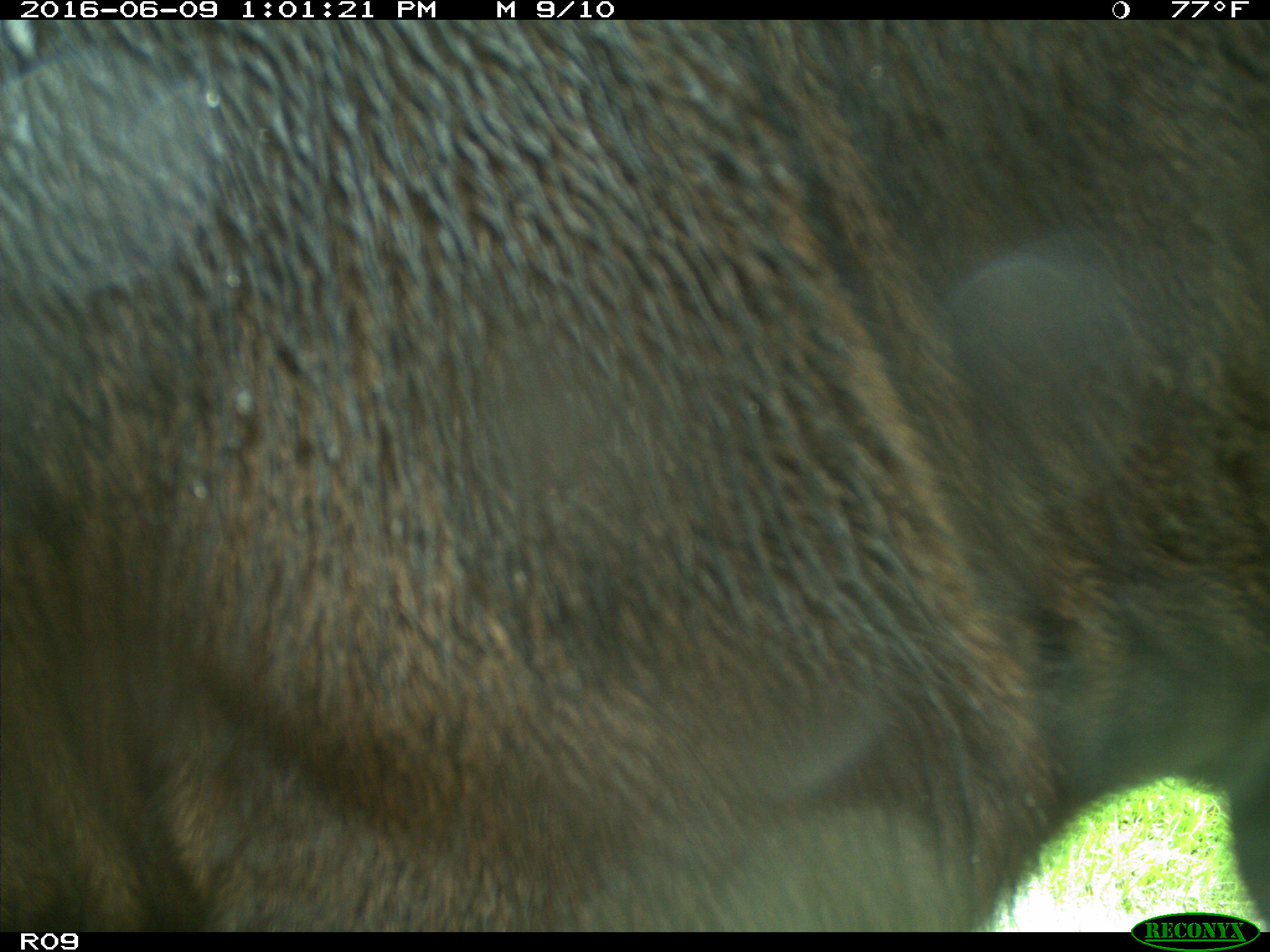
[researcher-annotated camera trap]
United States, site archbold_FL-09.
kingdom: Animalia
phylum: Chordata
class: Mammalia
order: Artiodactyla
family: Bovidae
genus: Bos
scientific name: Bos taurus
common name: domestic cow